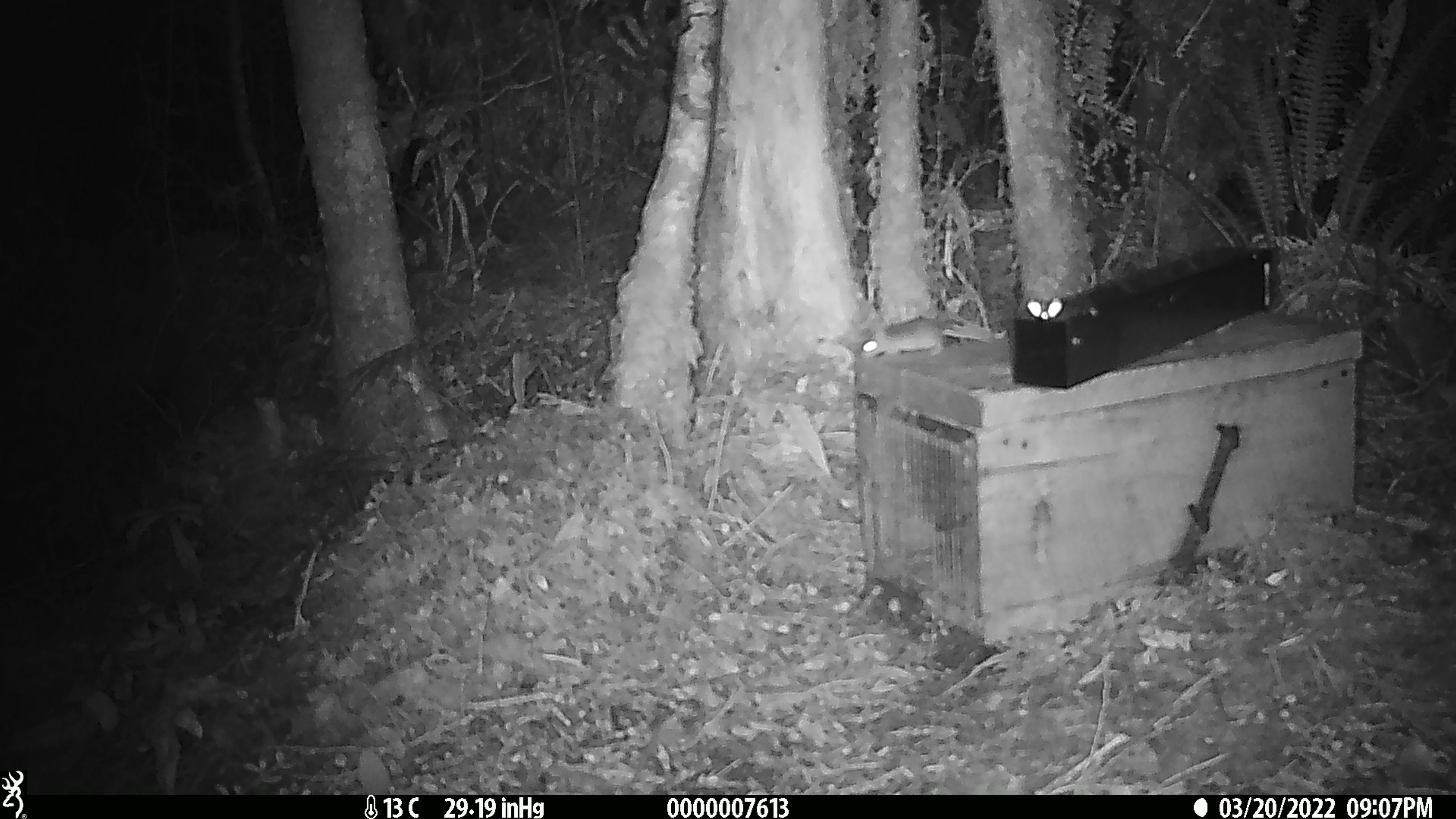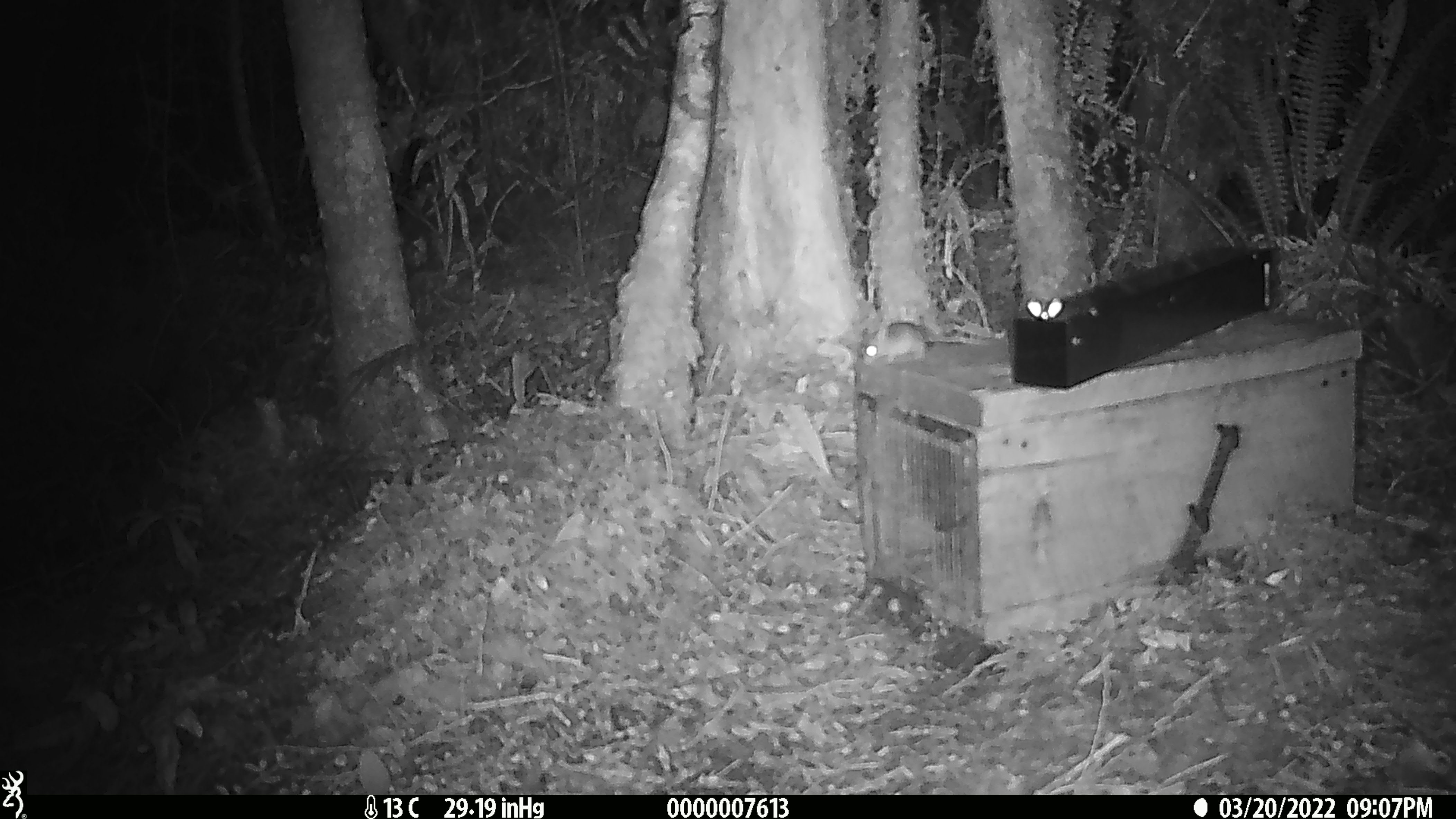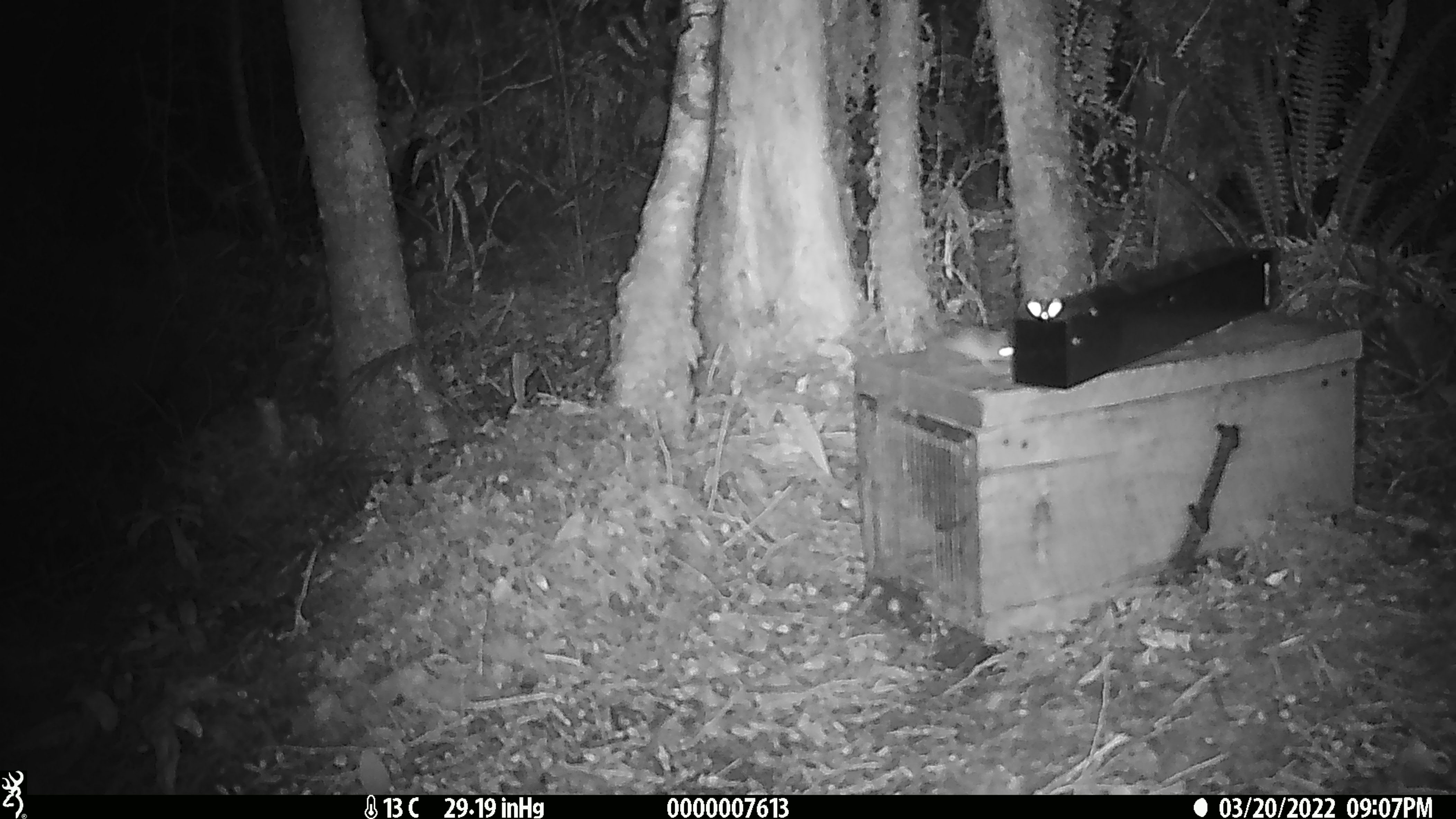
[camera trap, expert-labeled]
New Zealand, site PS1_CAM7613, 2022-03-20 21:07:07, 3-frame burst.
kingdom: Animalia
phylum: Chordata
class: Mammalia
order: Rodentia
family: Muridae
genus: Mus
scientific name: Mus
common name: mouse